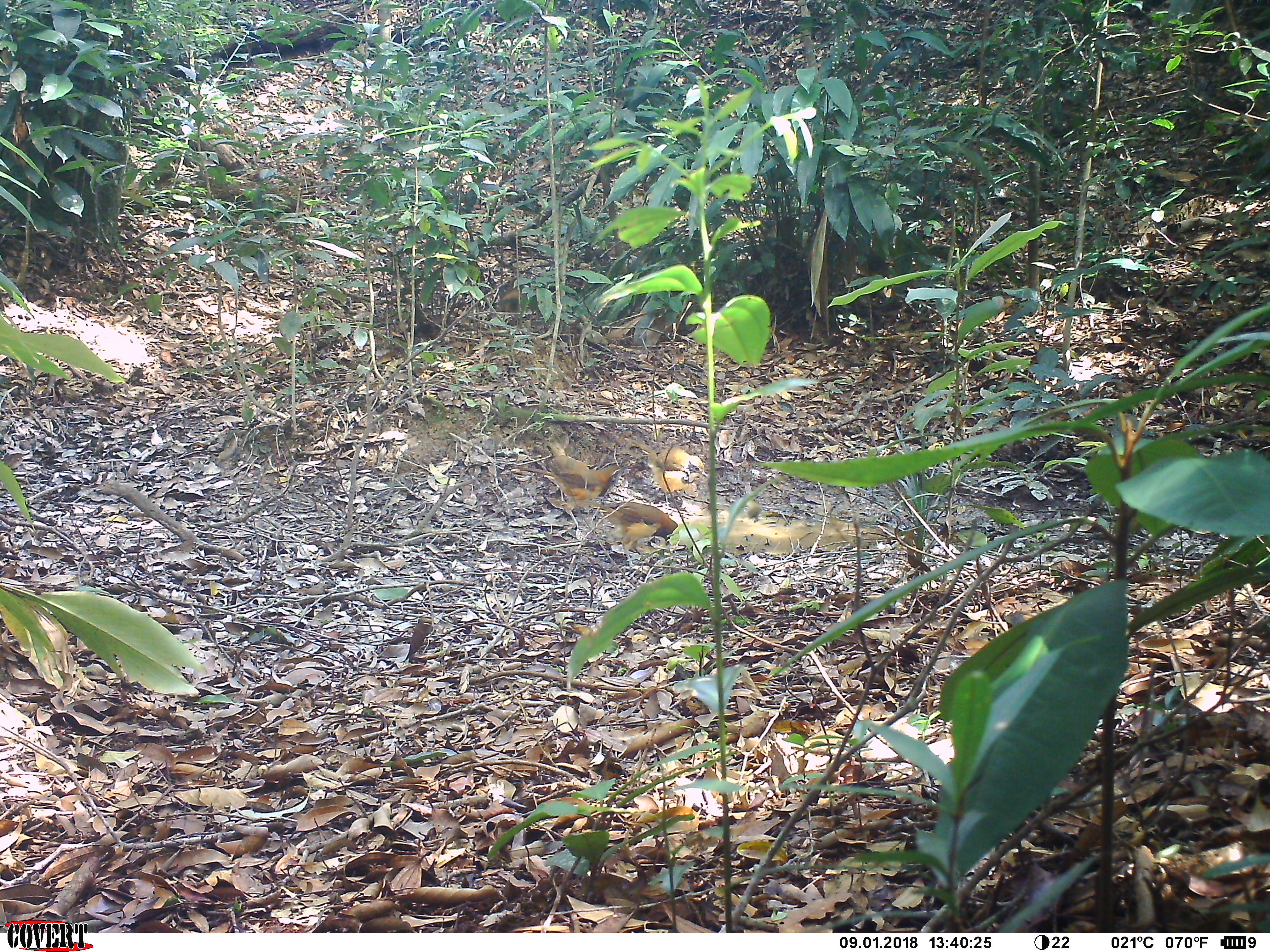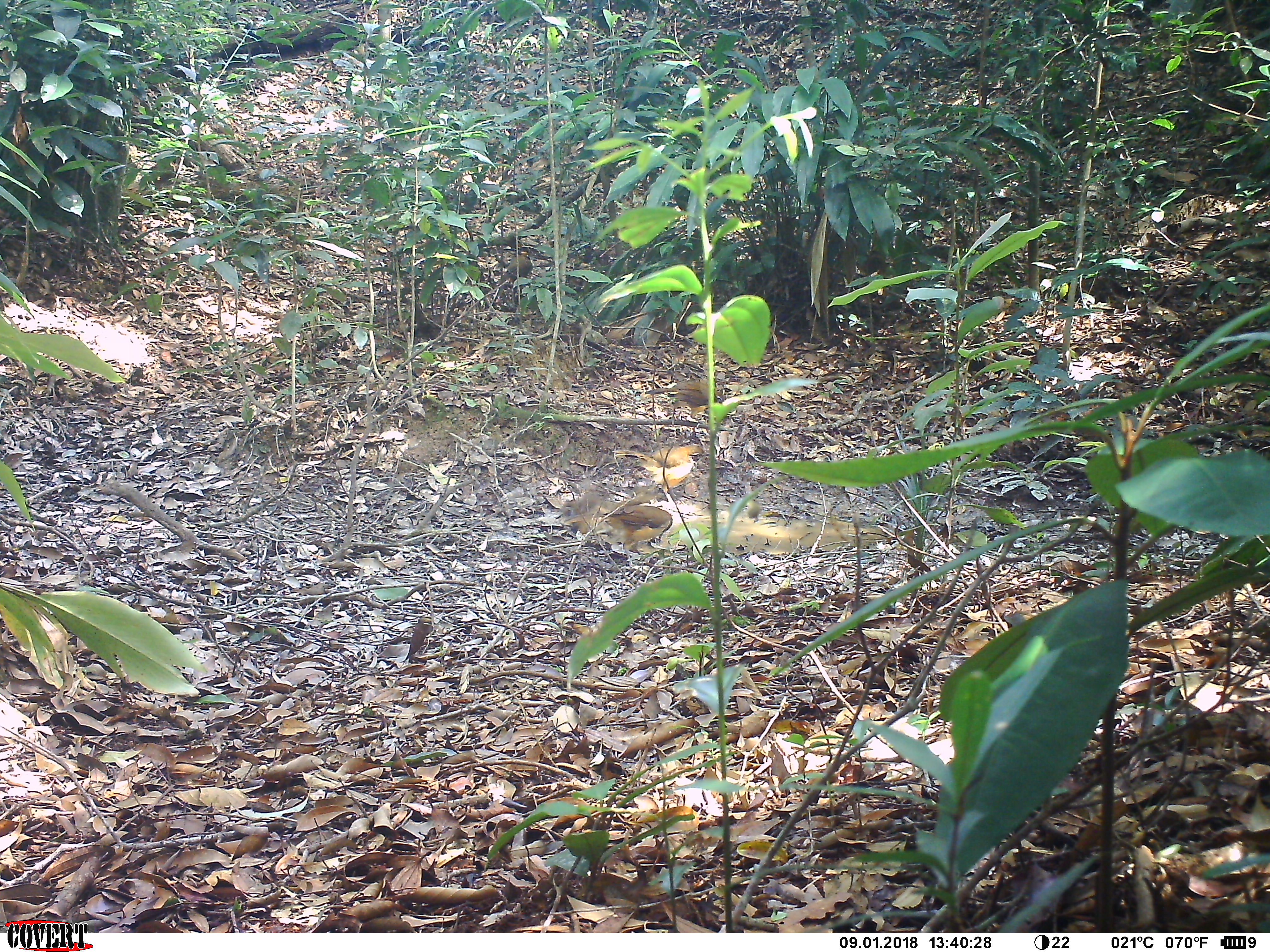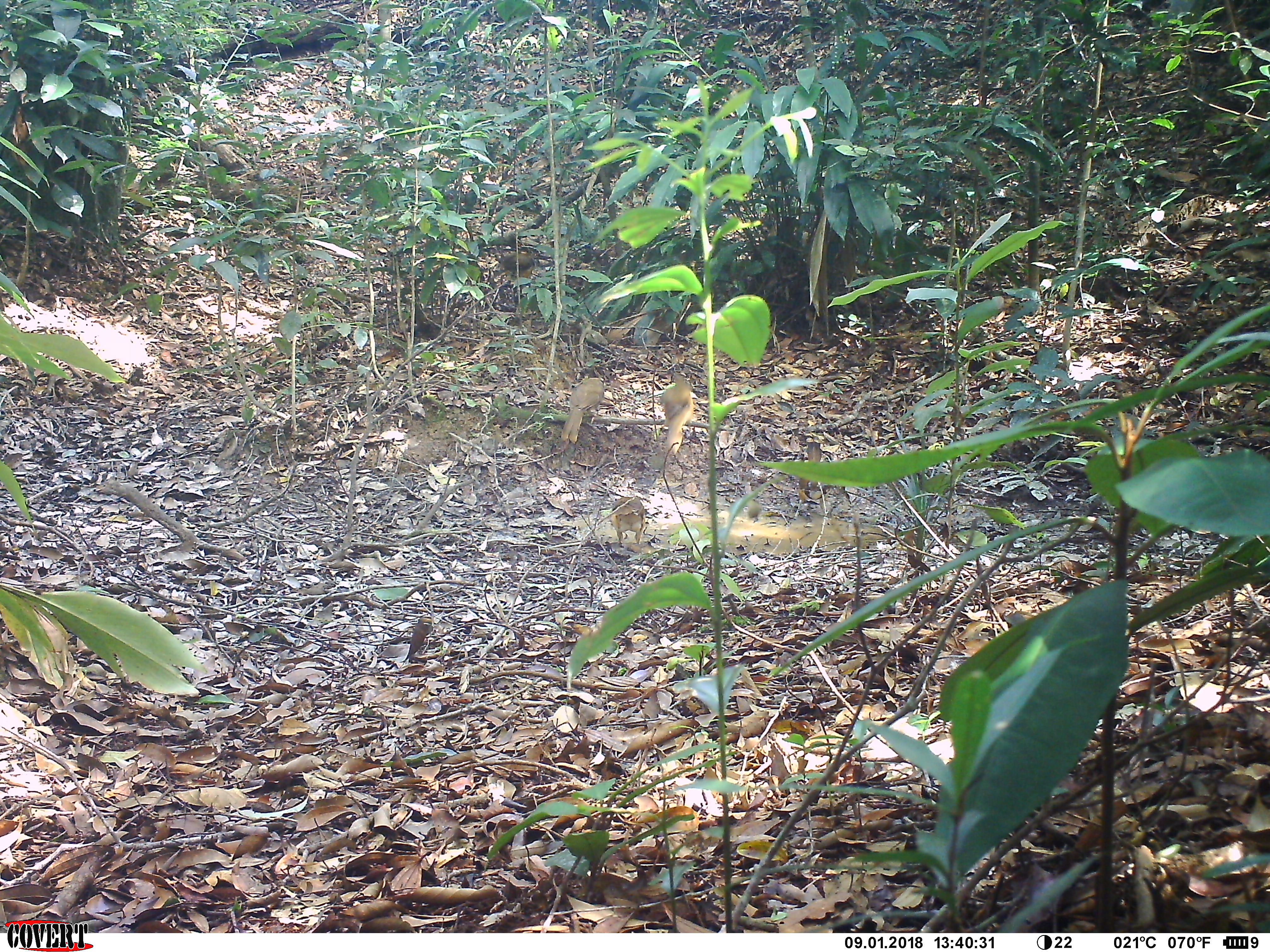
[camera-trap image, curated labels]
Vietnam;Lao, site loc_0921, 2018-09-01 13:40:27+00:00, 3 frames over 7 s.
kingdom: Animalia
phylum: Chordata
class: Aves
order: Passeriformes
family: Leiothrichidae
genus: Pterorhinus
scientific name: Pterorhinus pectoralis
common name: necklaced laughingthrush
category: necklaced laughingthrush sp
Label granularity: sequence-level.